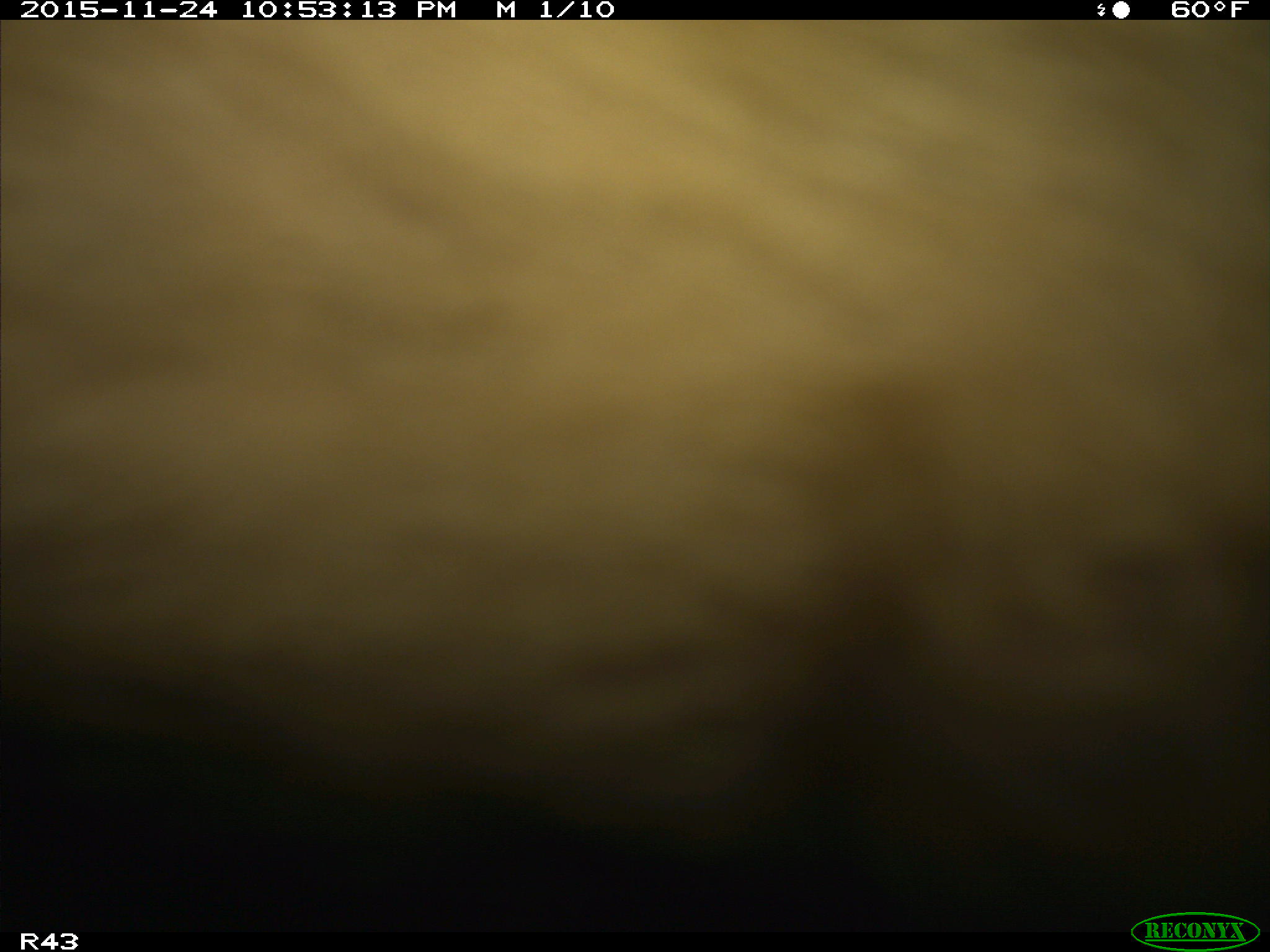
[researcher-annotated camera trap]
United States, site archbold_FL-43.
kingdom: Animalia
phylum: Chordata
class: Mammalia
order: Artiodactyla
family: Bovidae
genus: Bos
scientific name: Bos taurus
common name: domestic cow